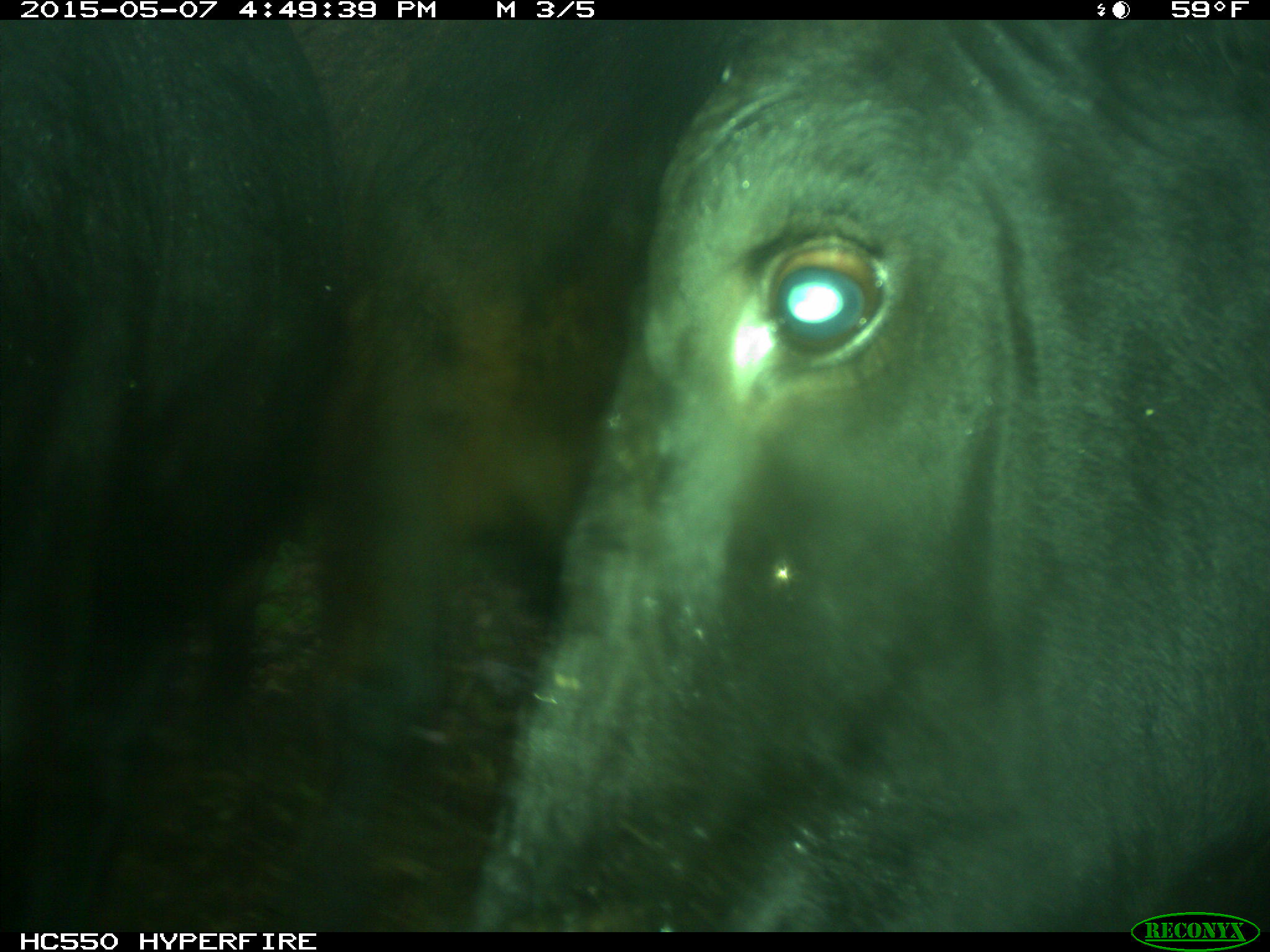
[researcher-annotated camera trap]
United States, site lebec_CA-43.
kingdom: Animalia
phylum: Chordata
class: Mammalia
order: Artiodactyla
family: Bovidae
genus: Bos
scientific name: Bos taurus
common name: domestic cow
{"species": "Bos taurus (domestic cow)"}